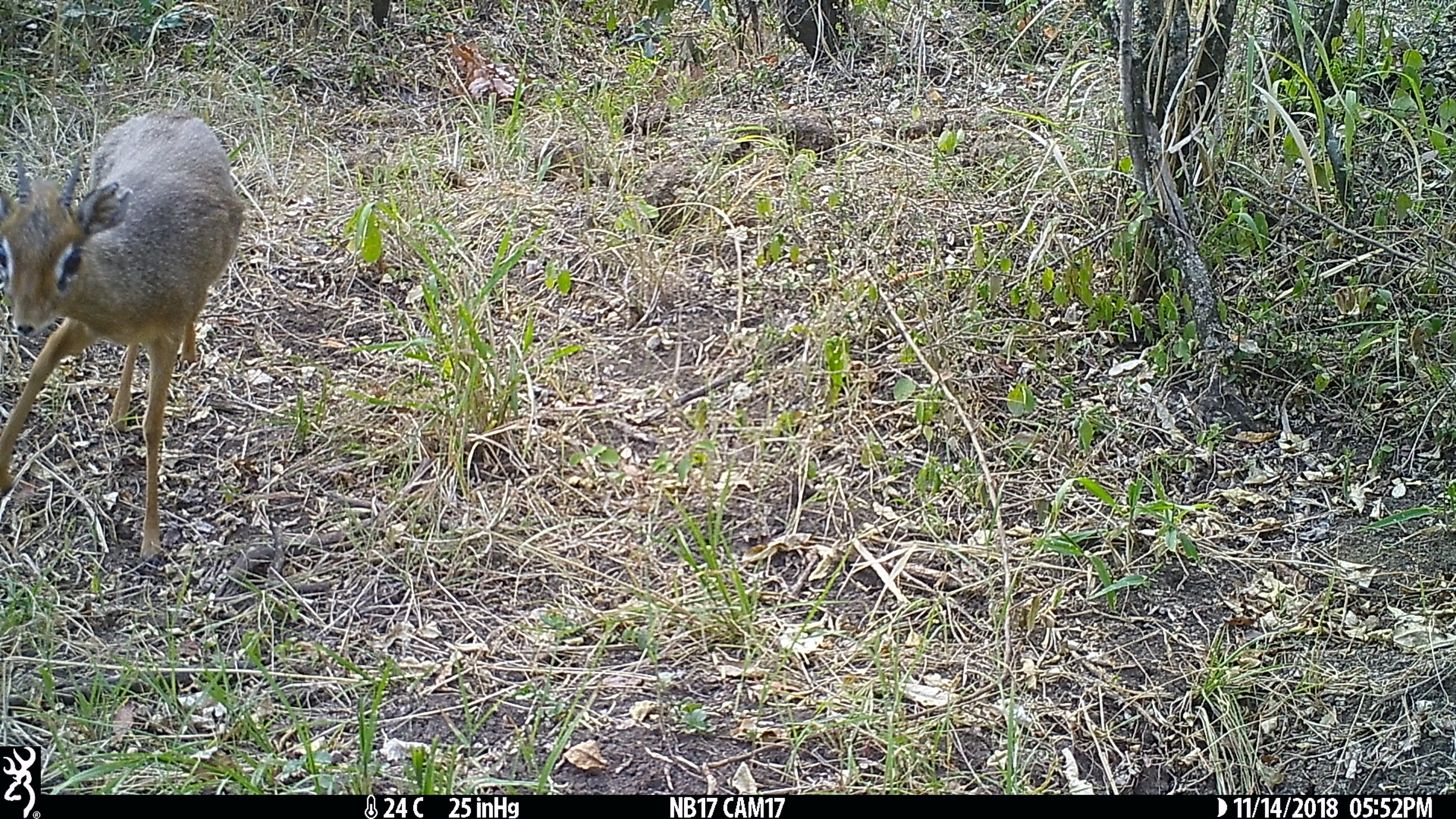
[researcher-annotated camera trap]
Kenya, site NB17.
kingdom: Animalia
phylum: Chordata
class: Mammalia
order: Artiodactyla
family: Bovidae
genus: Madoqua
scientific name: Madoqua kirkii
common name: kirk's dik-dik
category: dikdik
Dikdik (kirk's dik-dik) (Madoqua kirkii).